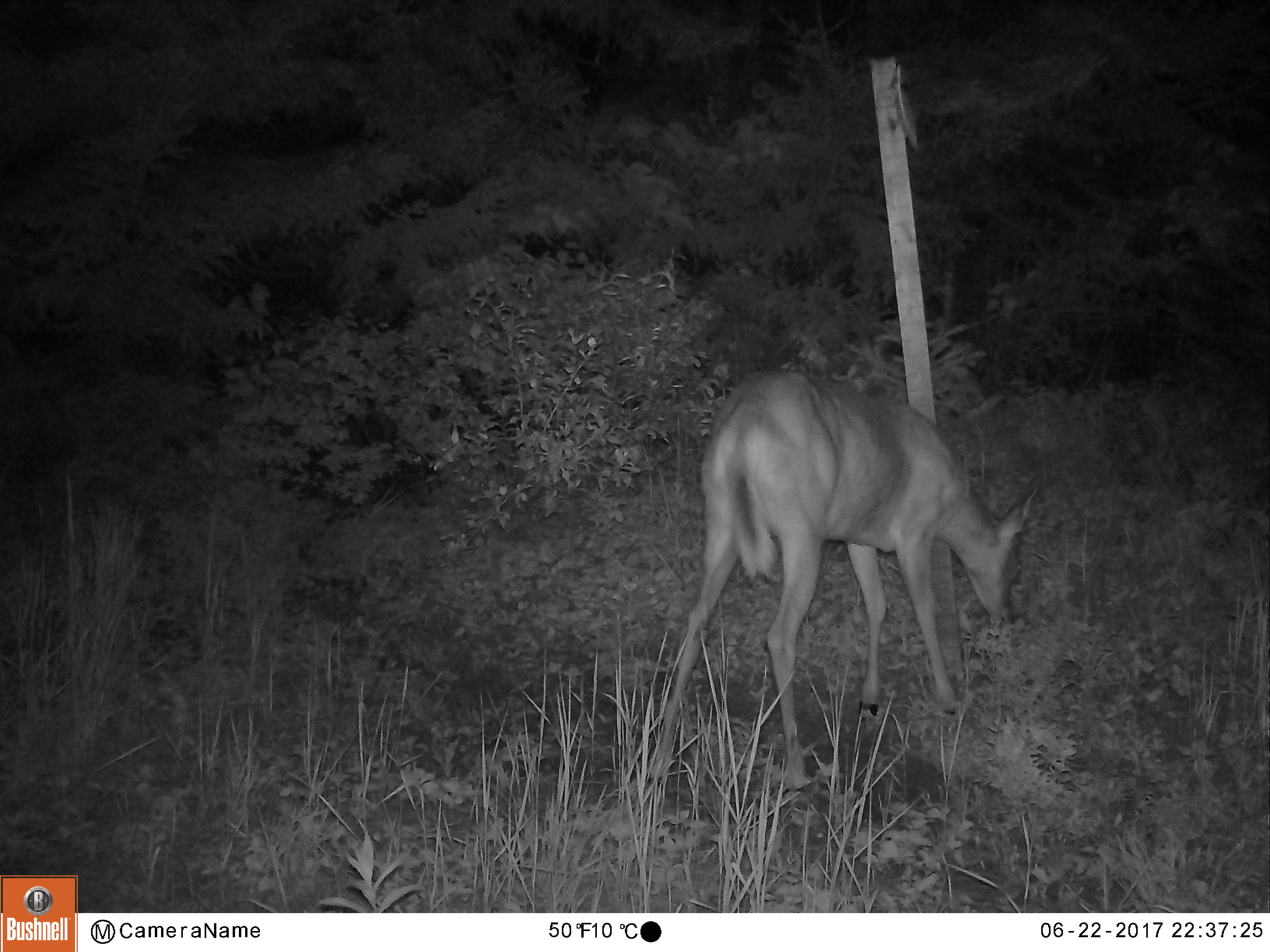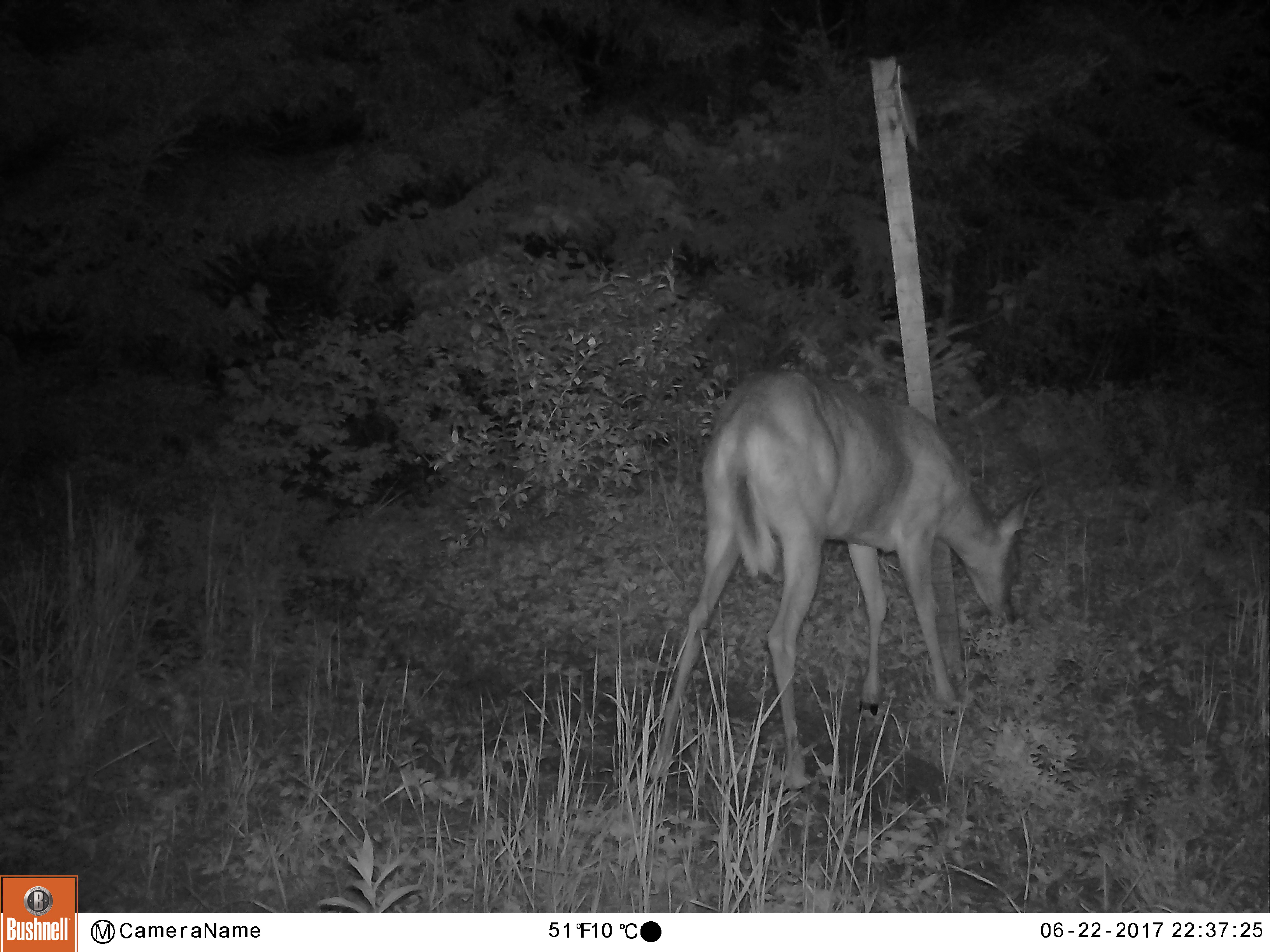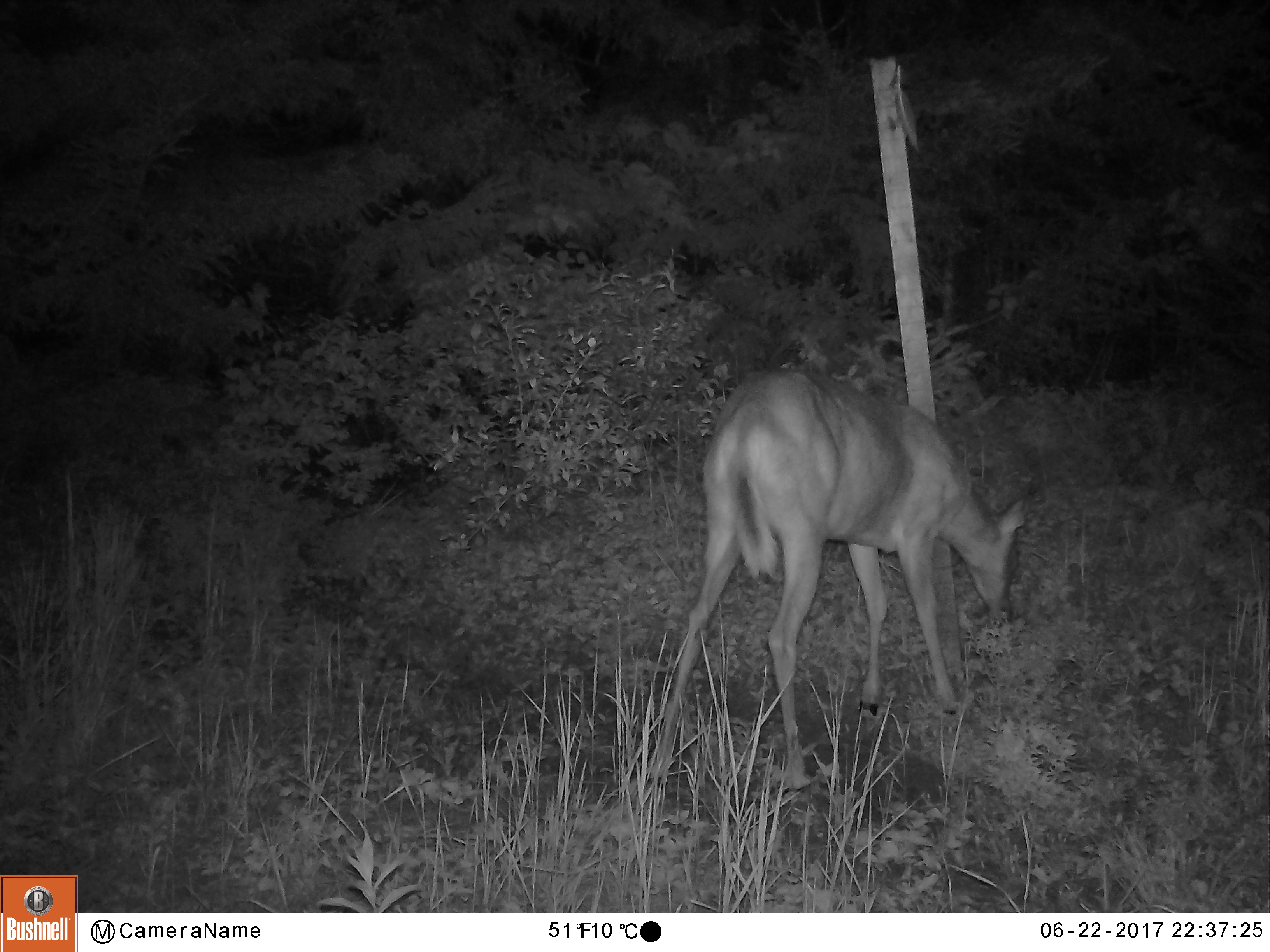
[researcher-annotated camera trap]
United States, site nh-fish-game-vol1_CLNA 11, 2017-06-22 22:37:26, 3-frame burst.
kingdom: Animalia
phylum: Chordata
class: Mammalia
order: Artiodactyla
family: Cervidae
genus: Odocoileus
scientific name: Odocoileus virginianus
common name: white-tailed deer